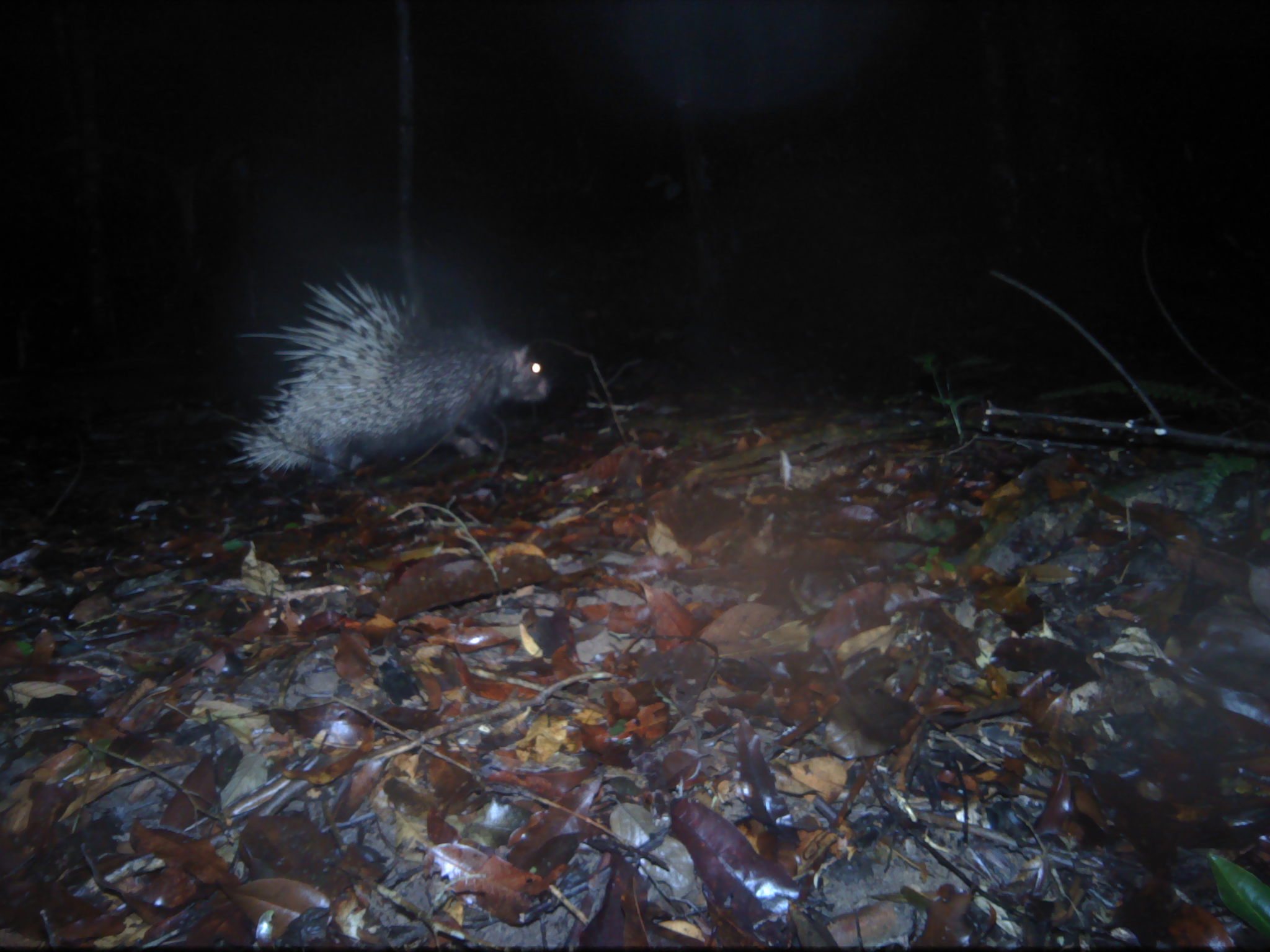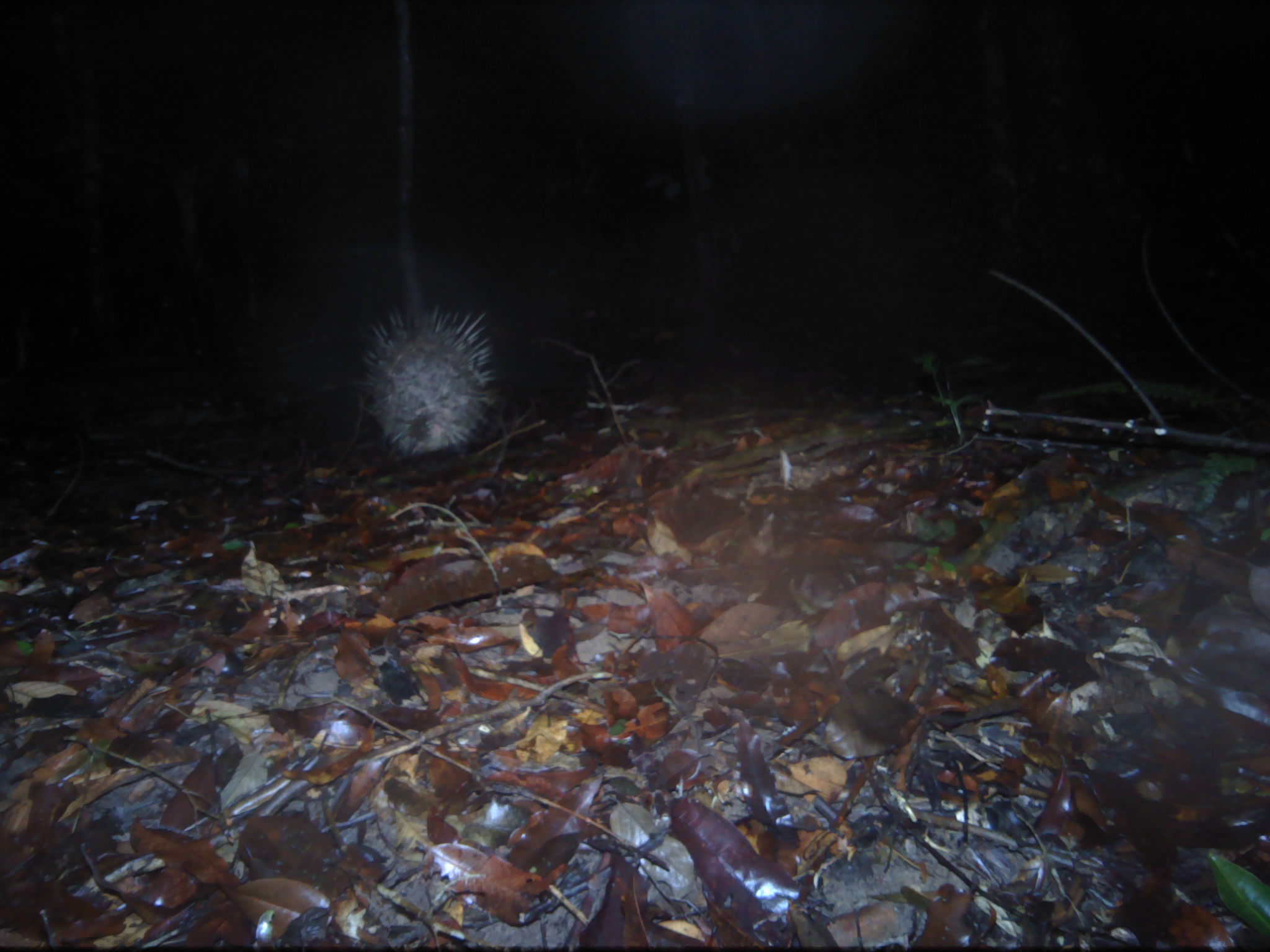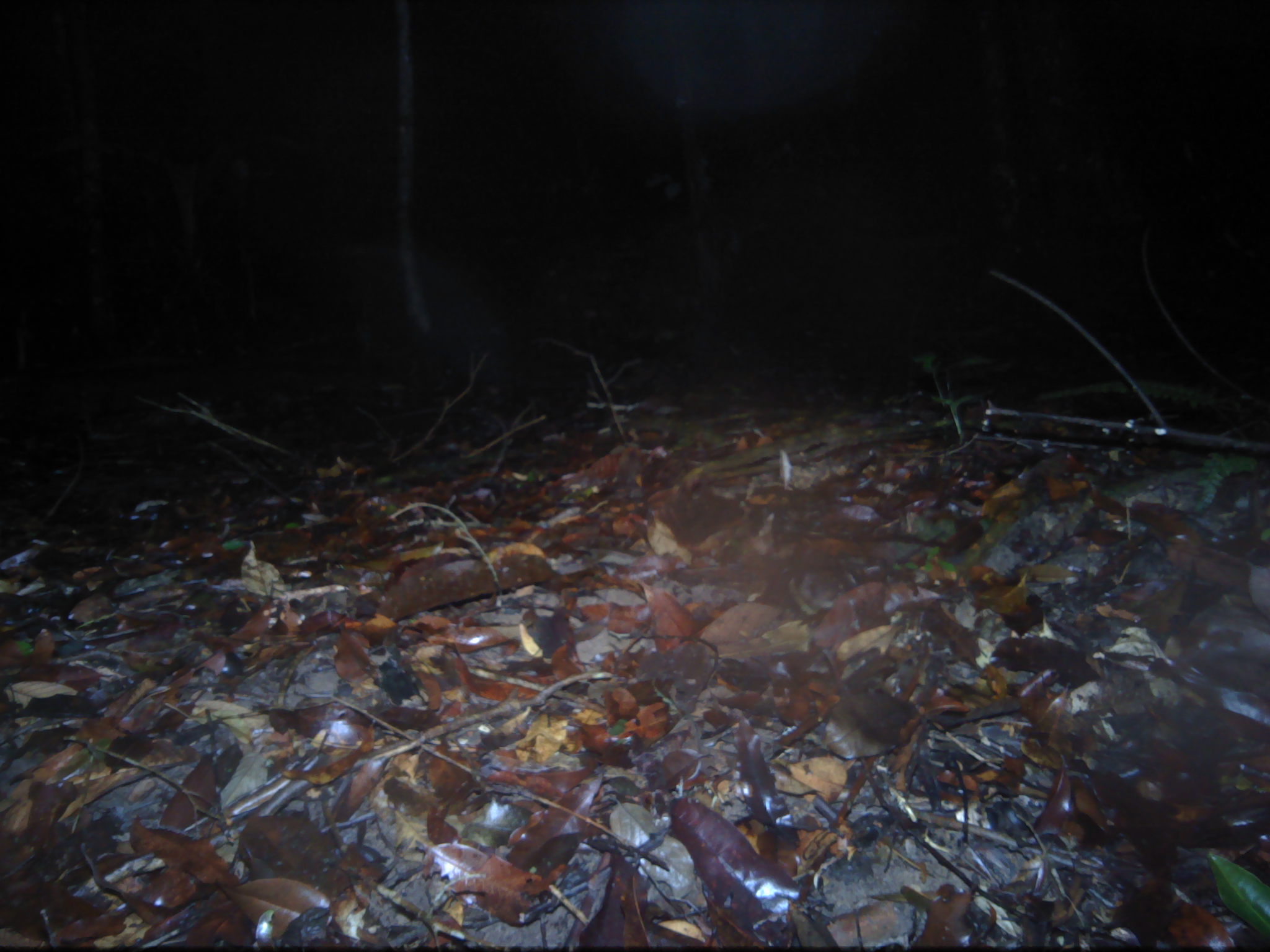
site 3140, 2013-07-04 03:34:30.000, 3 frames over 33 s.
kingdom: Animalia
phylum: Chordata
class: Mammalia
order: Rodentia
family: Hystricidae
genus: Hystrix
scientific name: Hystrix brachyura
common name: east asian porcupine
Hystrix brachyura (east asian porcupine), count 1.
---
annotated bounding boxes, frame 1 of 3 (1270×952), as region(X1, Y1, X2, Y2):
hystrix brachyura: region(225, 259, 556, 493)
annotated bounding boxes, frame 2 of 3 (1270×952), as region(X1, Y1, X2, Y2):
hystrix brachyura: region(349, 299, 506, 461)